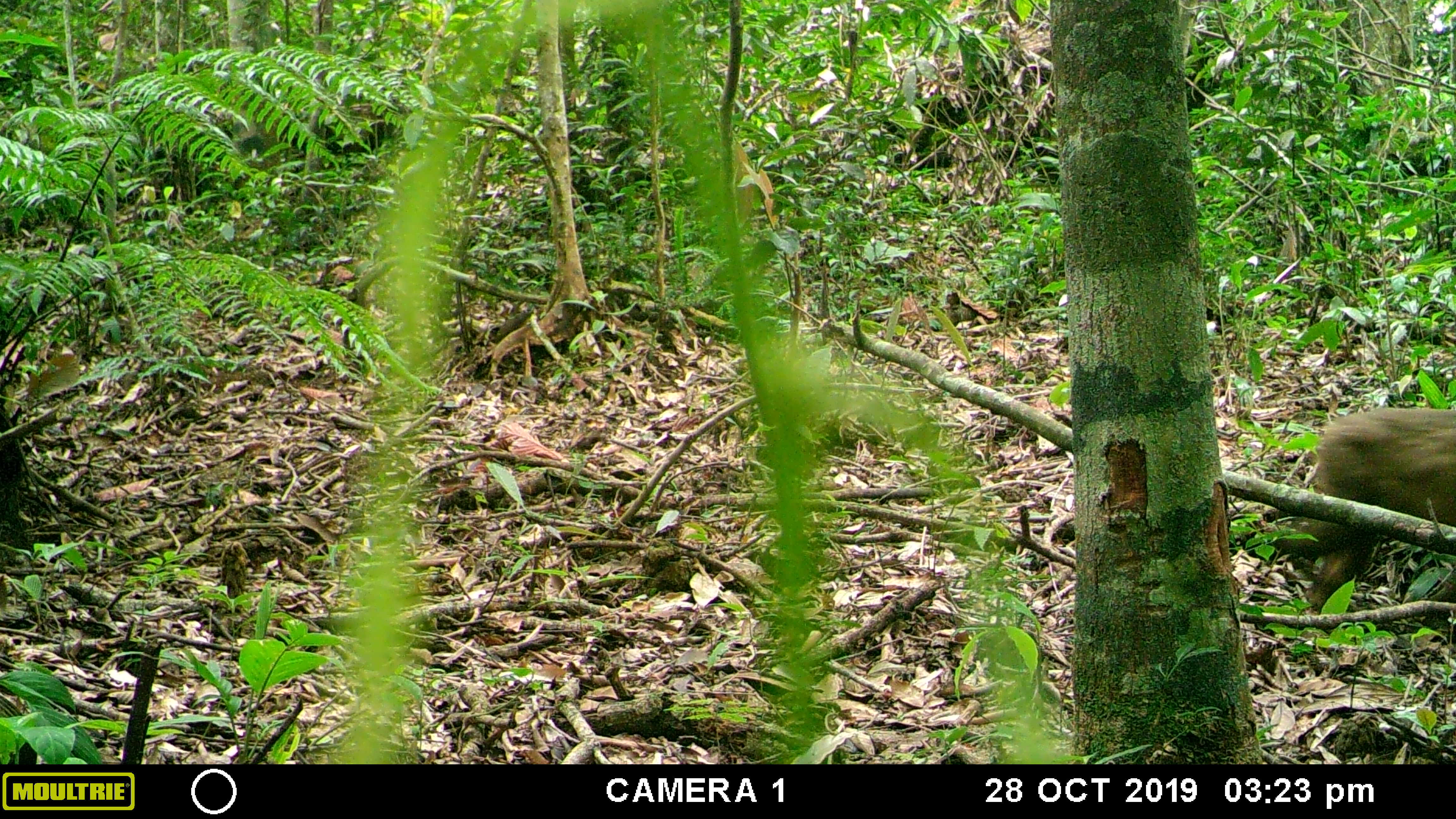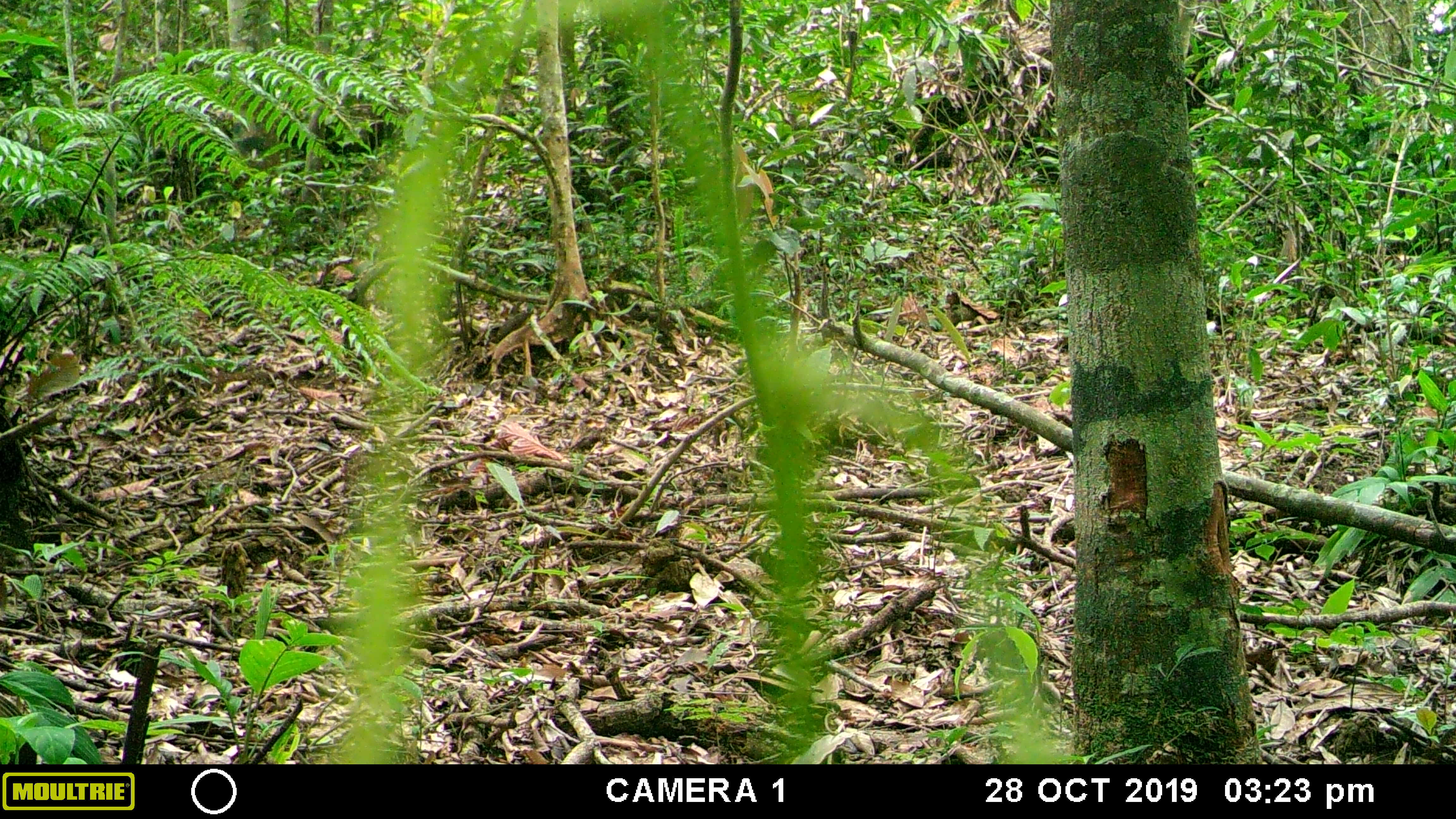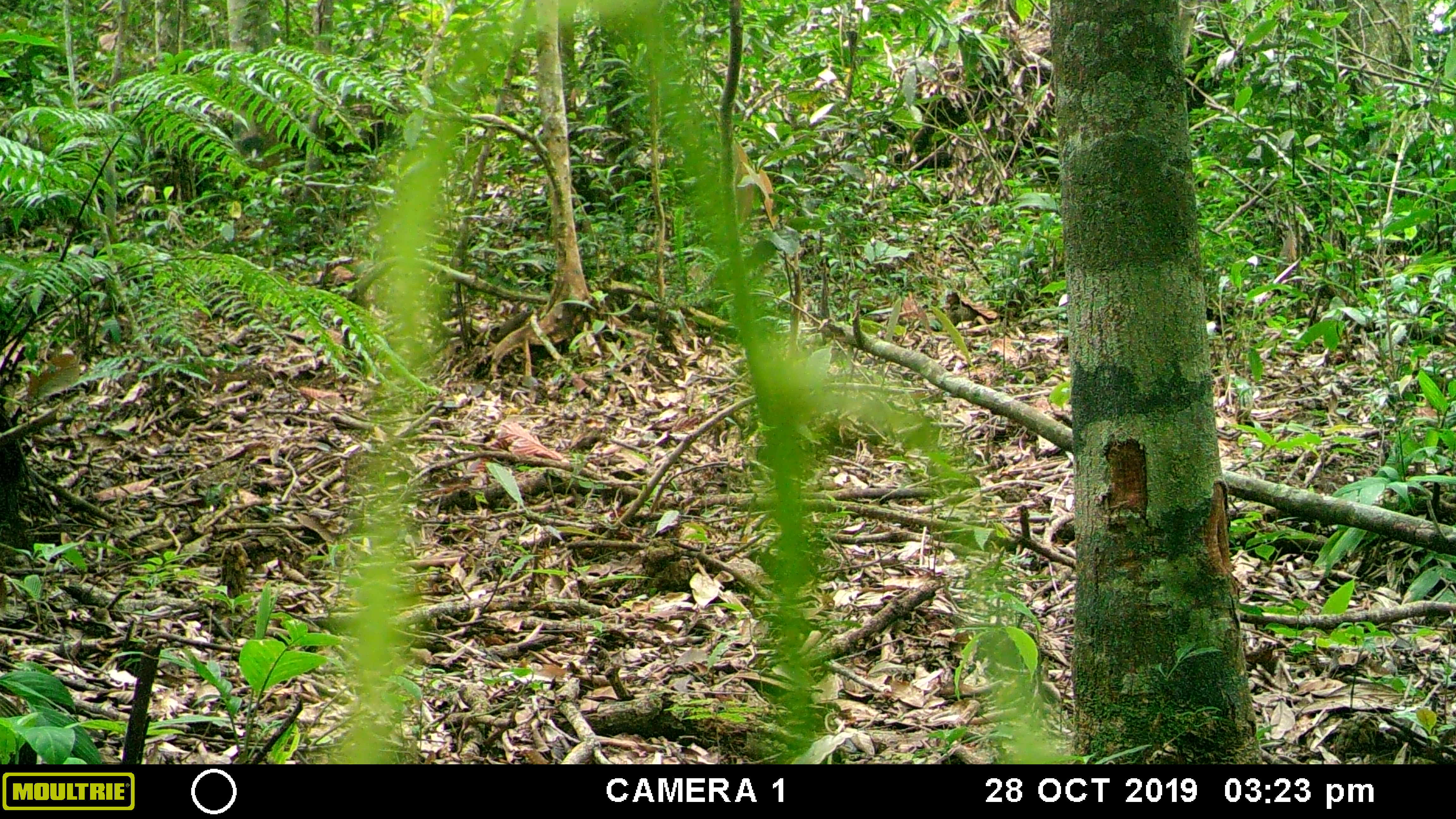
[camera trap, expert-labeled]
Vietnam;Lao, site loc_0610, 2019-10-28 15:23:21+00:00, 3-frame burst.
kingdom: Animalia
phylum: Chordata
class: Mammalia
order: Primates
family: Cercopithecidae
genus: Macaca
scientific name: Macaca arctoides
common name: stump-tailed macaque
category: stump tailed macaque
Stump tailed macaque (stump-tailed macaque) (Macaca arctoides). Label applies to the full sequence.